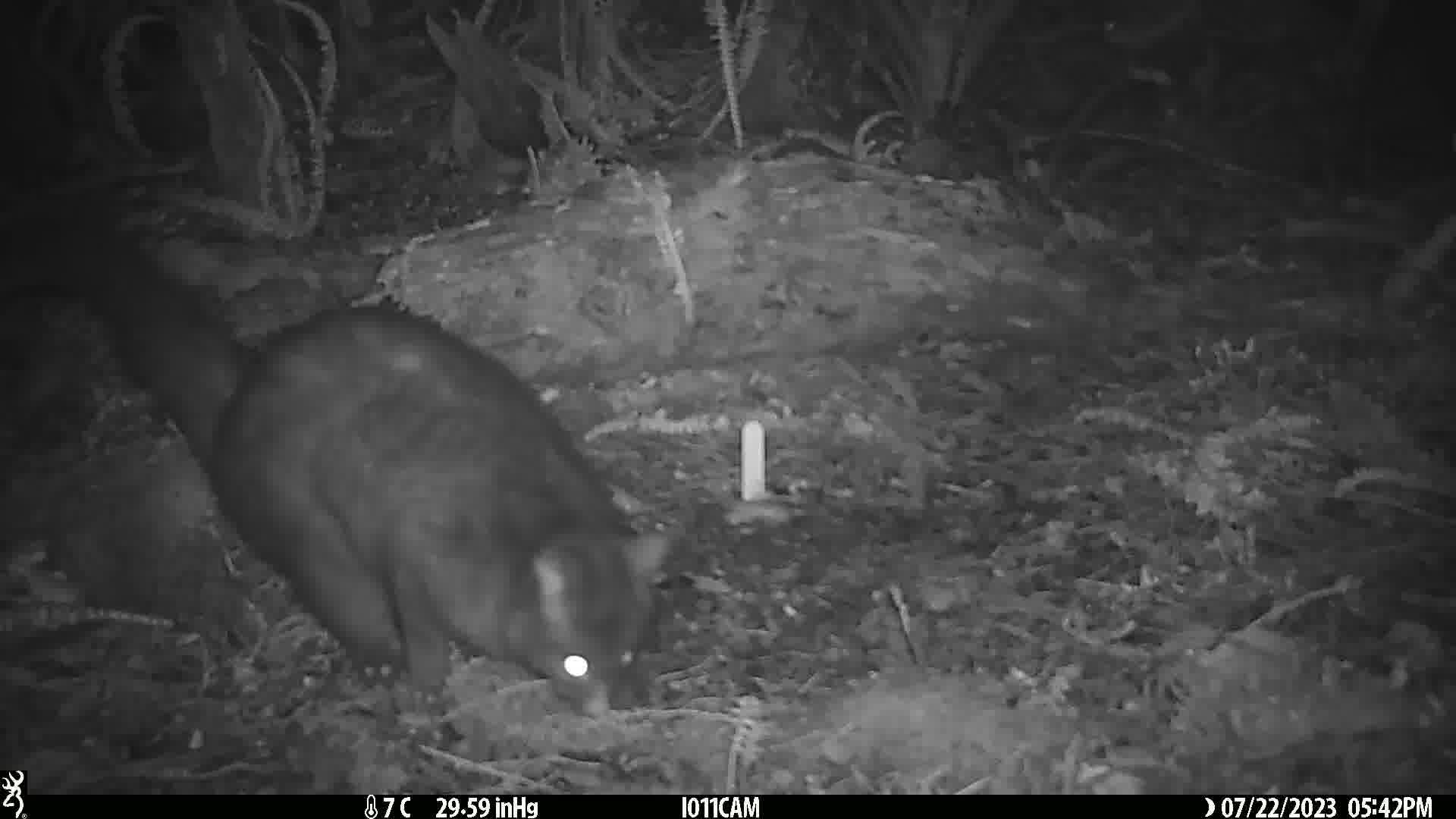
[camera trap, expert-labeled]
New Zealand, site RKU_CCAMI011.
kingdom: Animalia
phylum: Chordata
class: Mammalia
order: Diprotodontia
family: Phalangeridae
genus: Trichosurus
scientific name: Trichosurus vulpecula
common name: common brushtail possum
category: possum